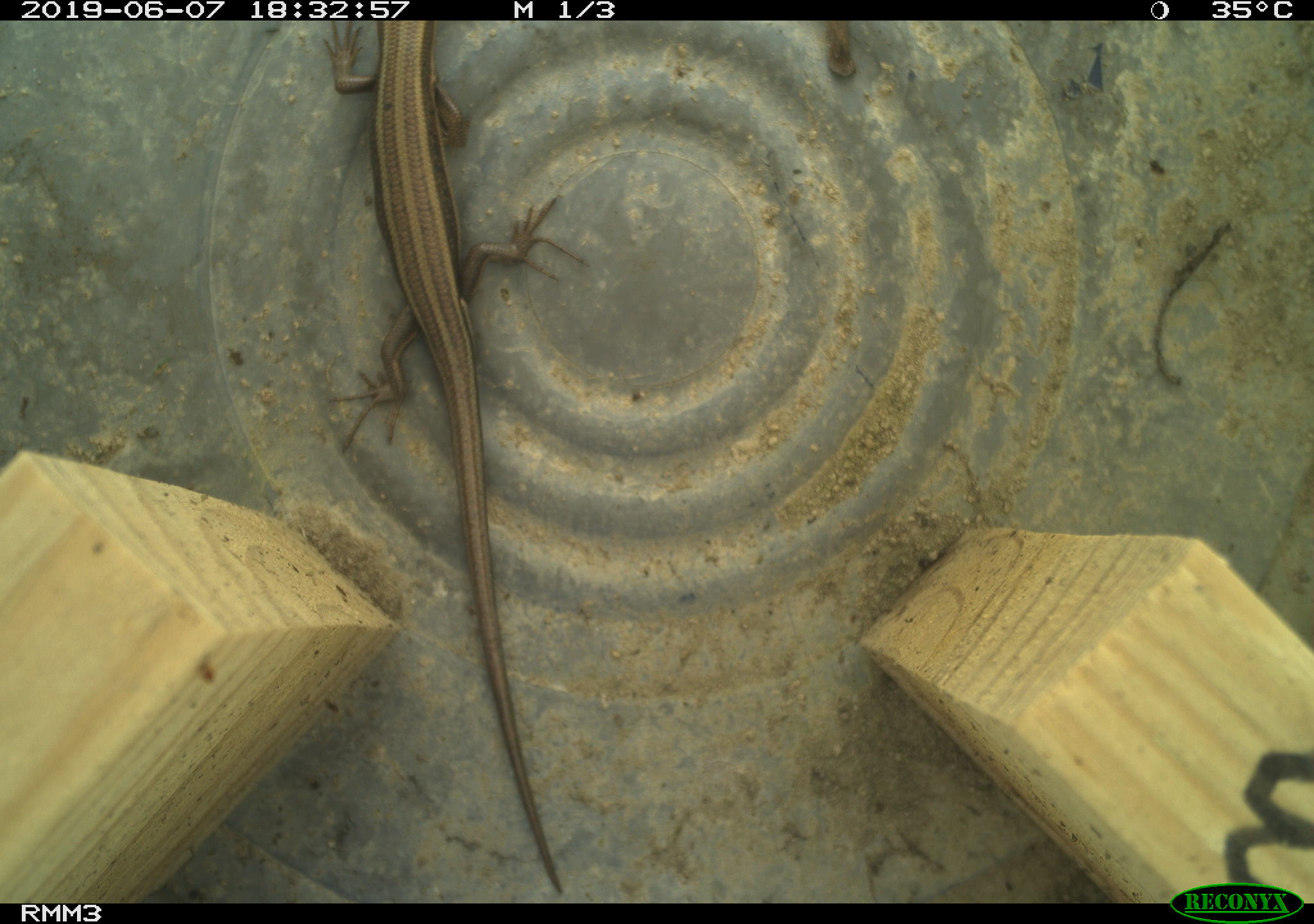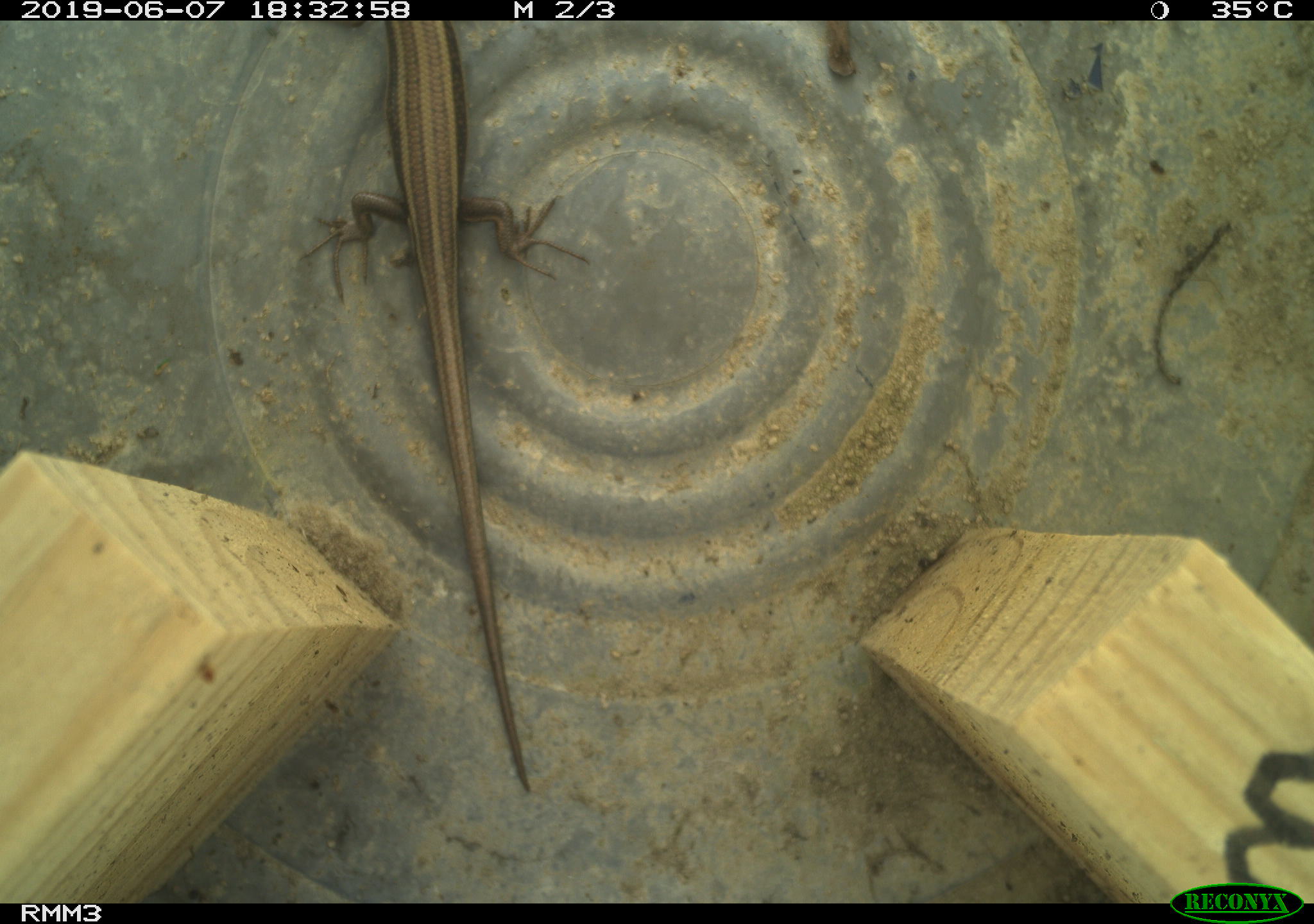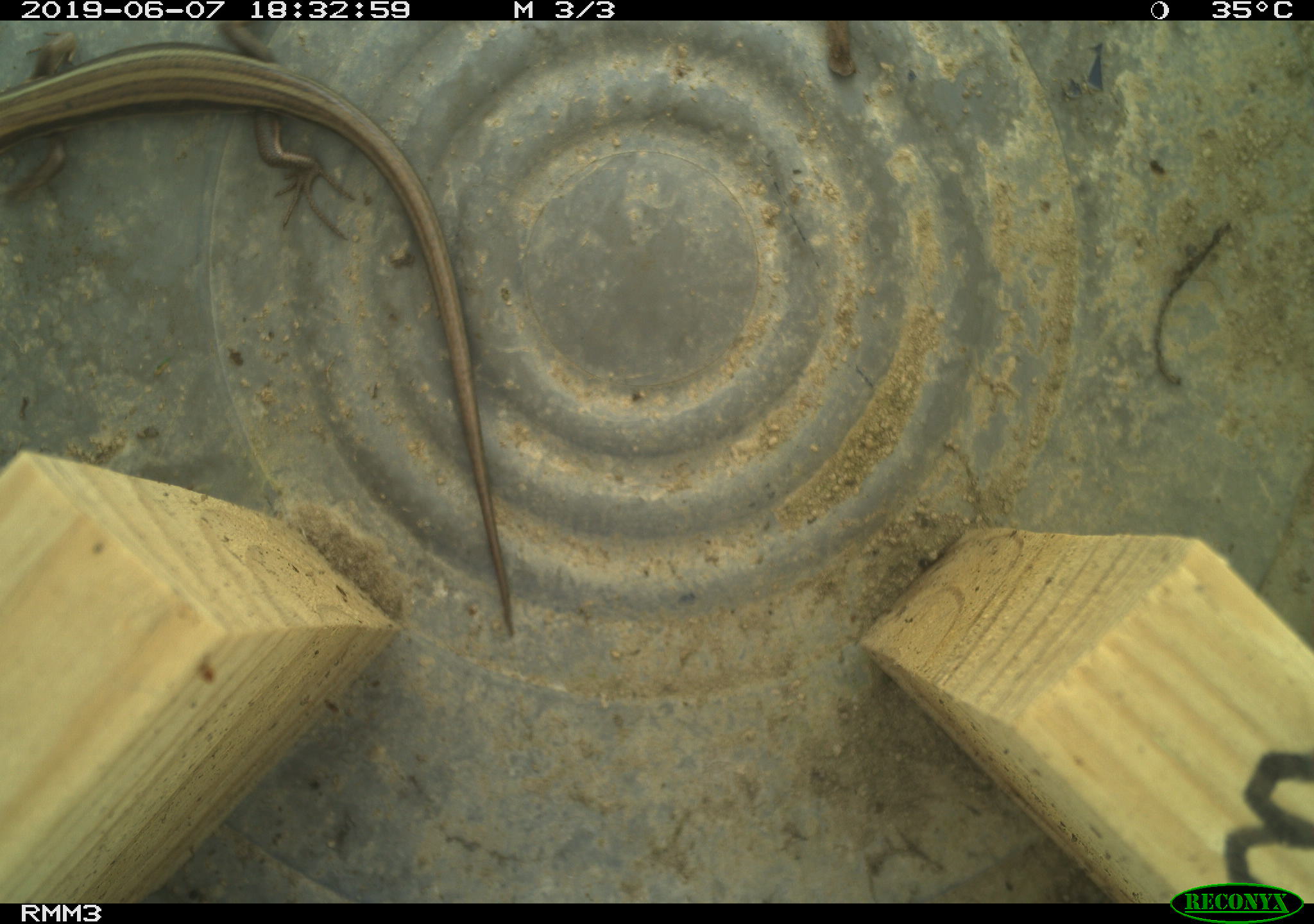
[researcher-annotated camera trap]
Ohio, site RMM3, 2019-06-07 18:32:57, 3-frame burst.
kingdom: Animalia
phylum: Chordata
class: Reptilia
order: Squamata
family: Scincidae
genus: Plestiodon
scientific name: Plestiodon fasciatus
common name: common five-lined skink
Common five-lined skink (Plestiodon fasciatus).